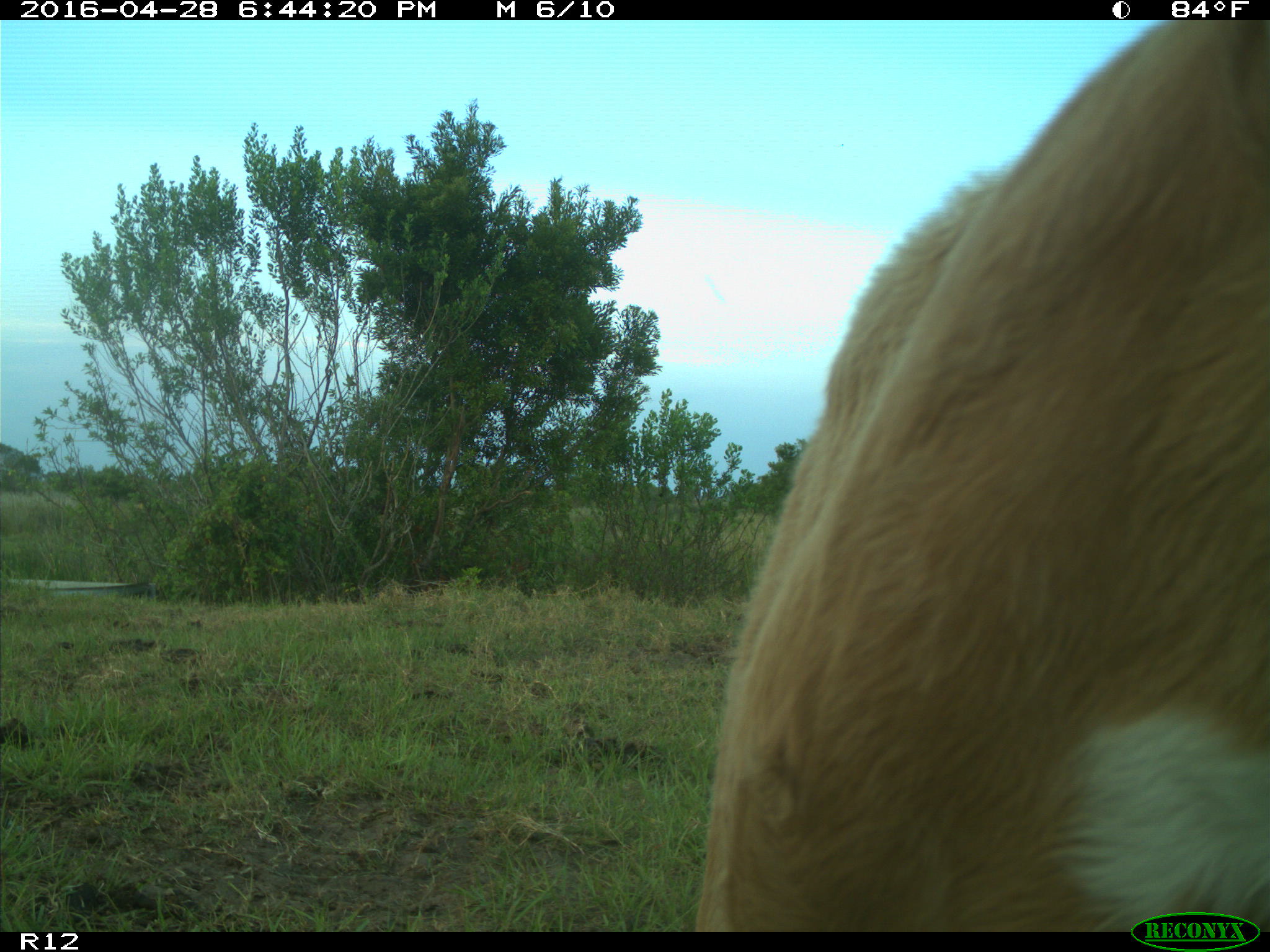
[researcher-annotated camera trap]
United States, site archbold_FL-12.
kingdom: Animalia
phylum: Chordata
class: Mammalia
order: Artiodactyla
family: Bovidae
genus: Bos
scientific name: Bos taurus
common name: domestic cow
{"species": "Bos taurus (domestic cow)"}